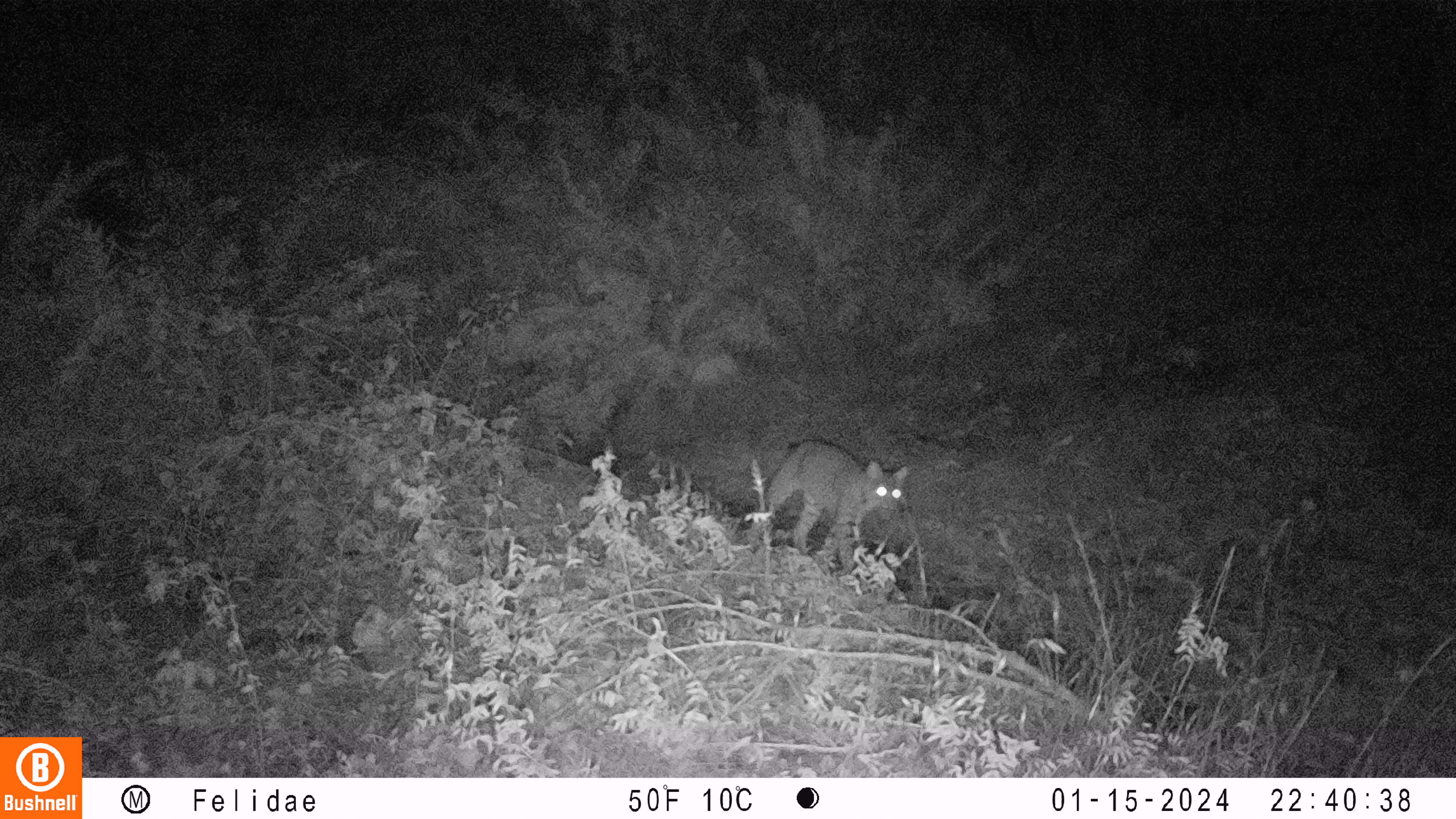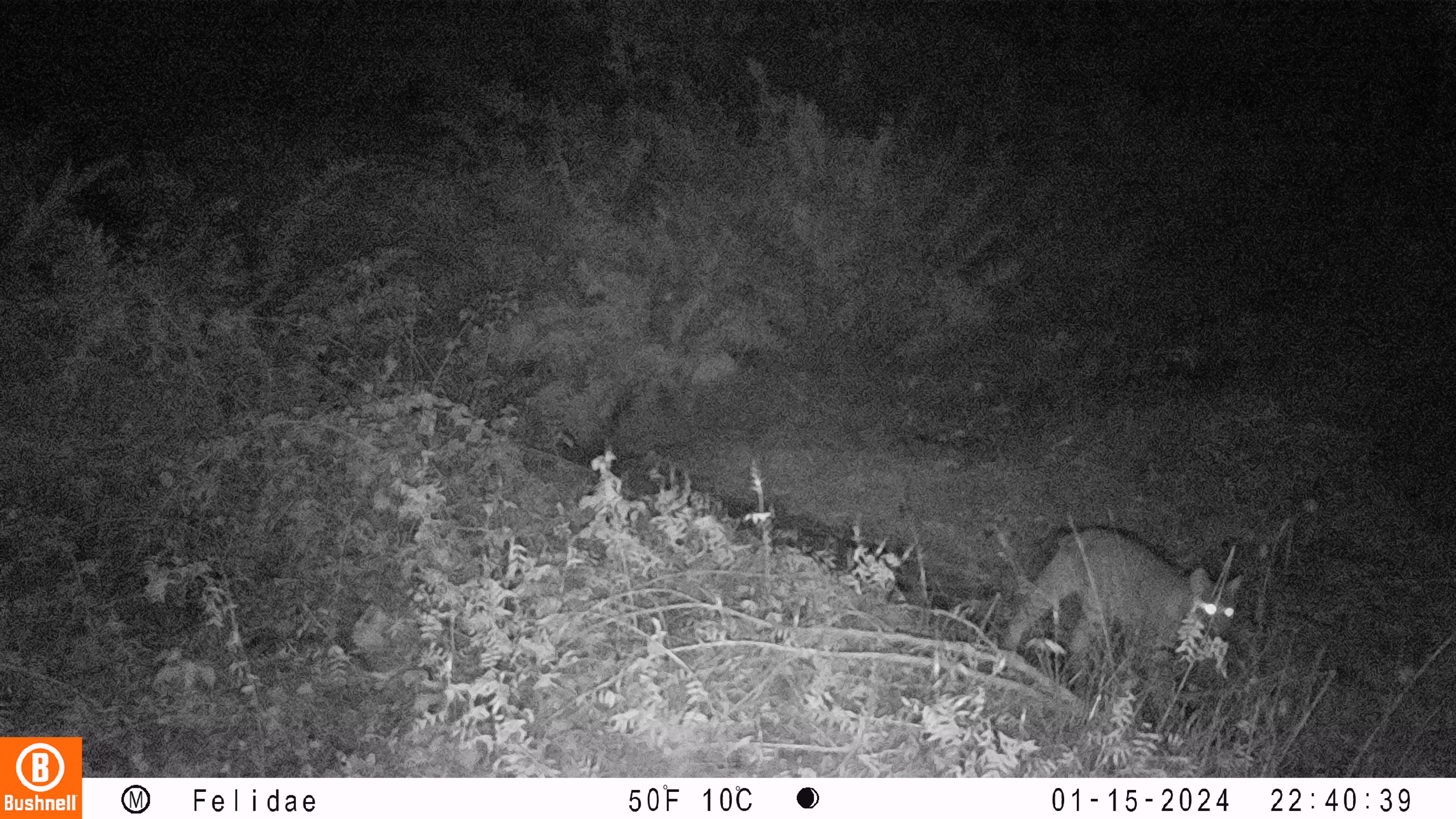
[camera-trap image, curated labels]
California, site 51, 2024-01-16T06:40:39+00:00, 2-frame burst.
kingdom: Animalia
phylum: Chordata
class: Mammalia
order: Carnivora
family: Felidae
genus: Lynx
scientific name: Lynx rufus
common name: bobcat